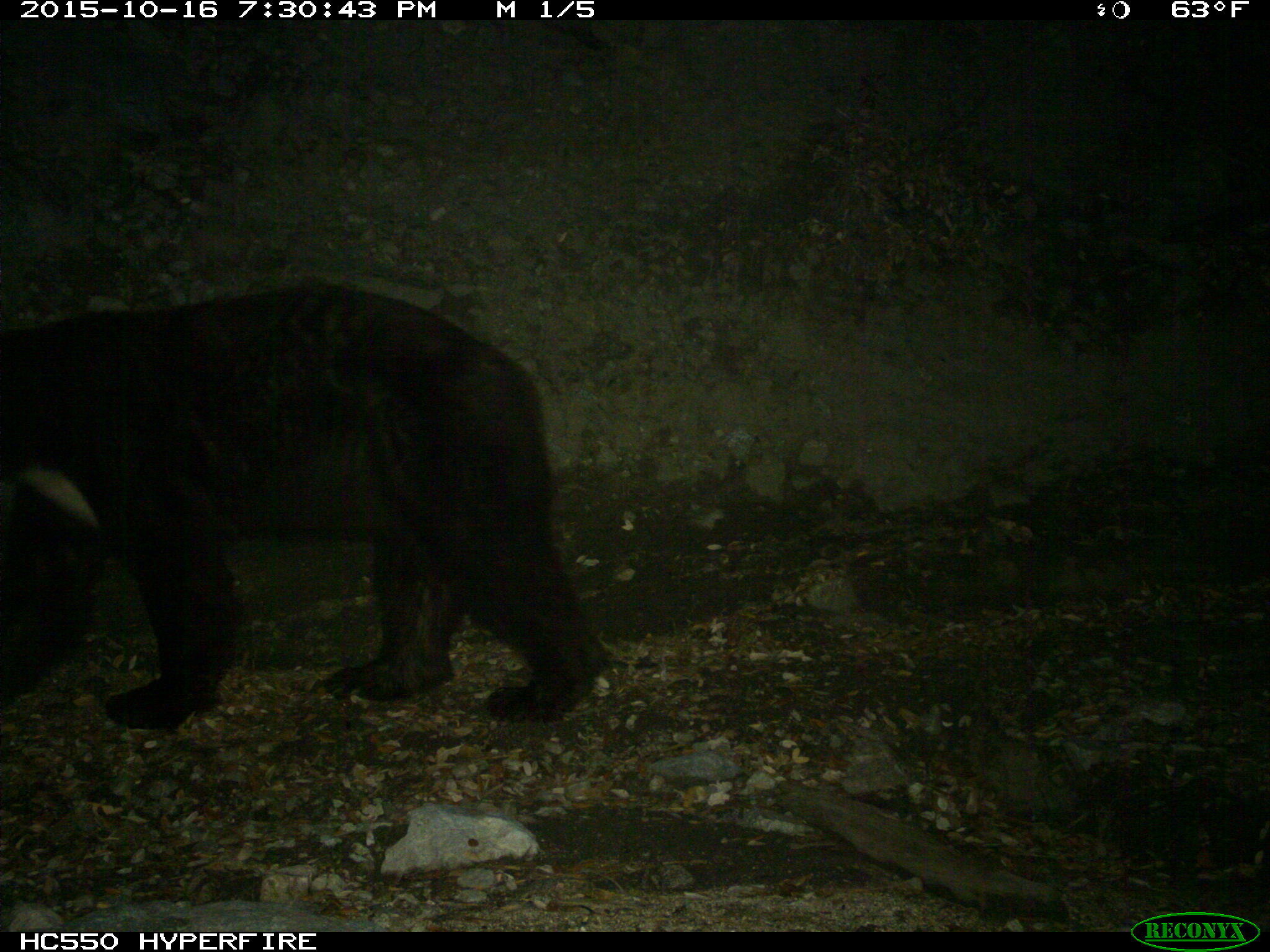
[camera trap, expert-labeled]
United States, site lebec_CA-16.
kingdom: Animalia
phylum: Chordata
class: Mammalia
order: Carnivora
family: Ursidae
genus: Ursus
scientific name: Ursus americanus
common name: american black bear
Ursus americanus (american black bear).